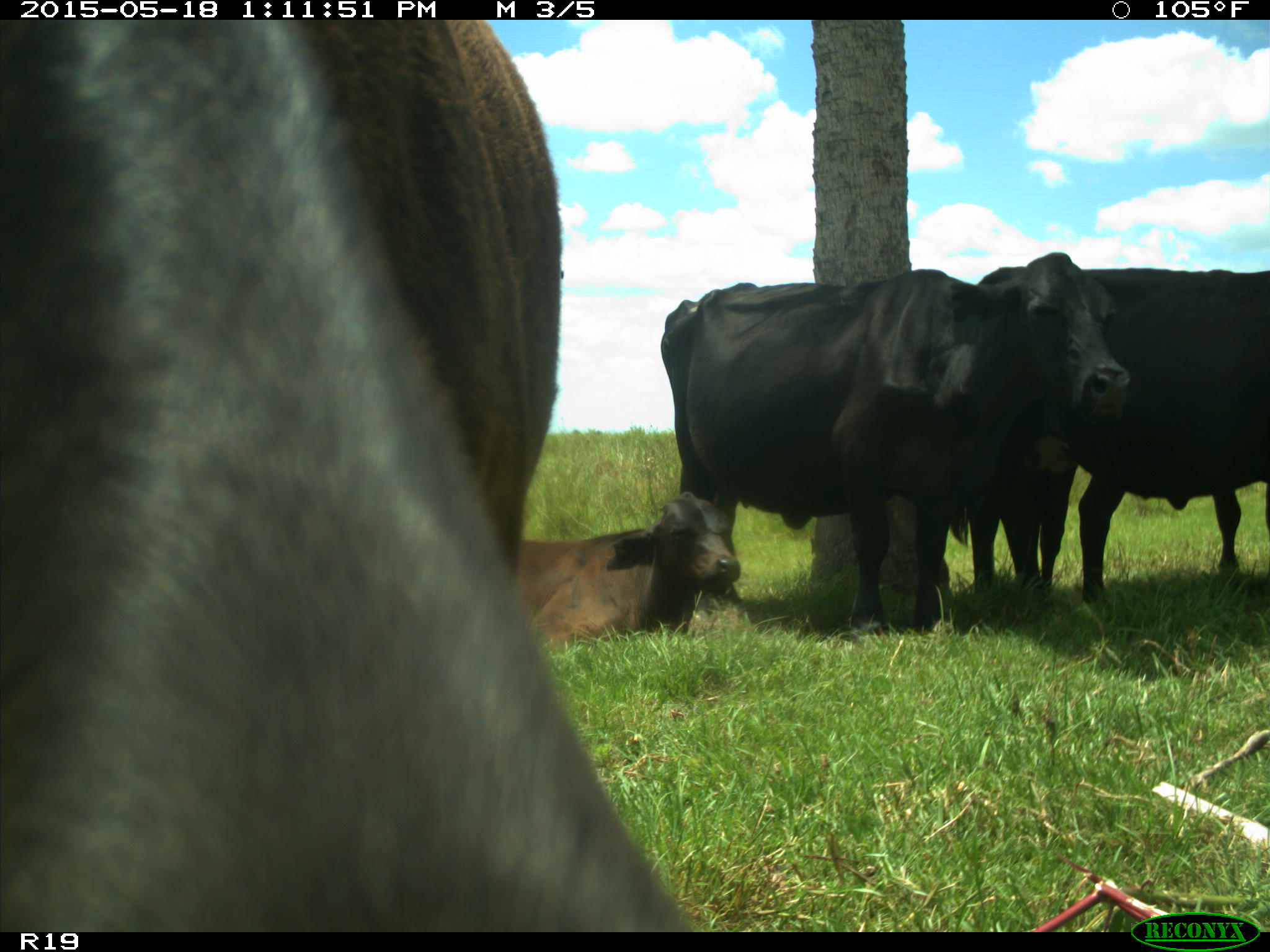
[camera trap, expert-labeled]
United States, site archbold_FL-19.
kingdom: Animalia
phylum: Chordata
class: Mammalia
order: Artiodactyla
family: Bovidae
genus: Bos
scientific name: Bos taurus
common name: domestic cow